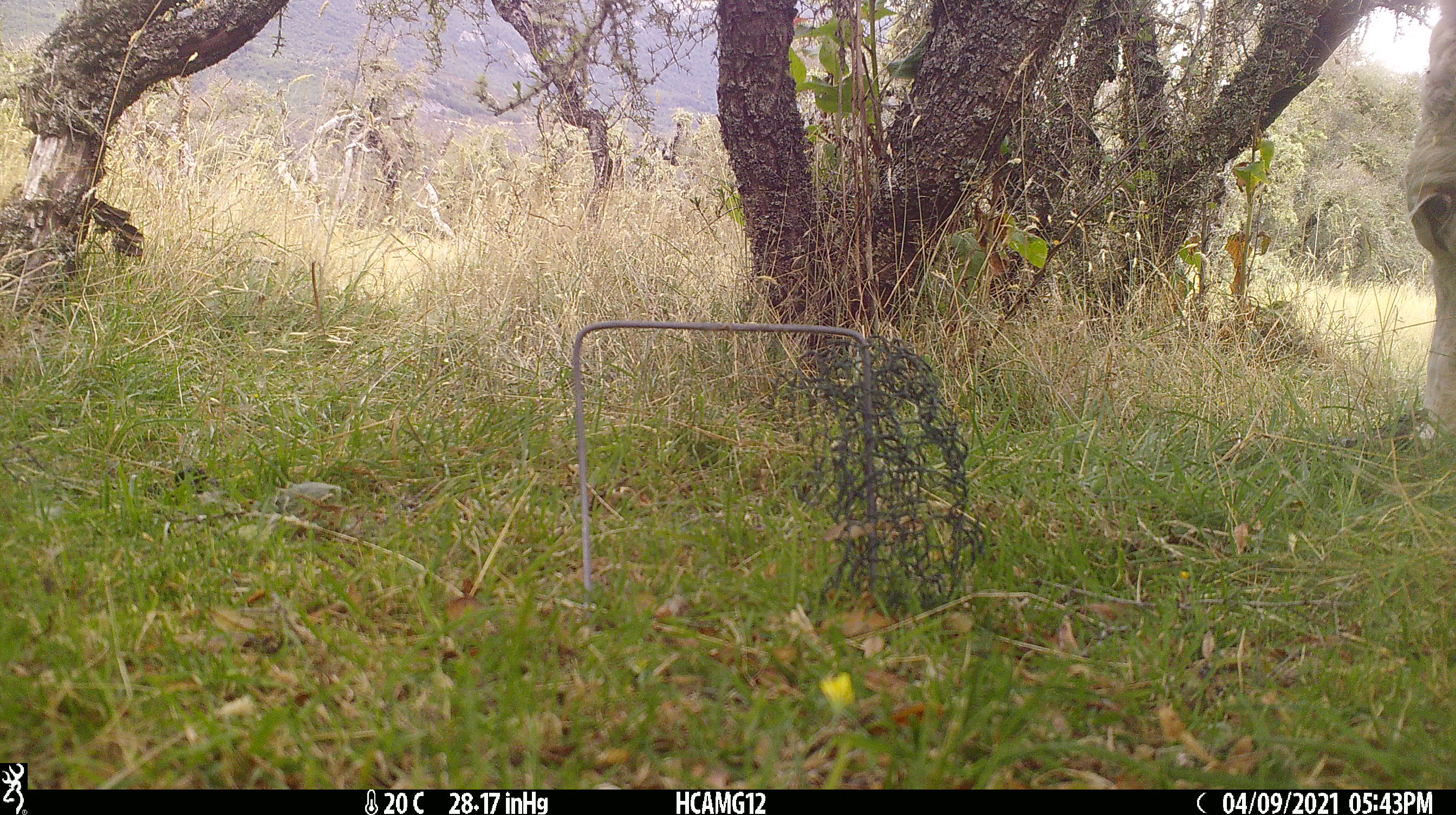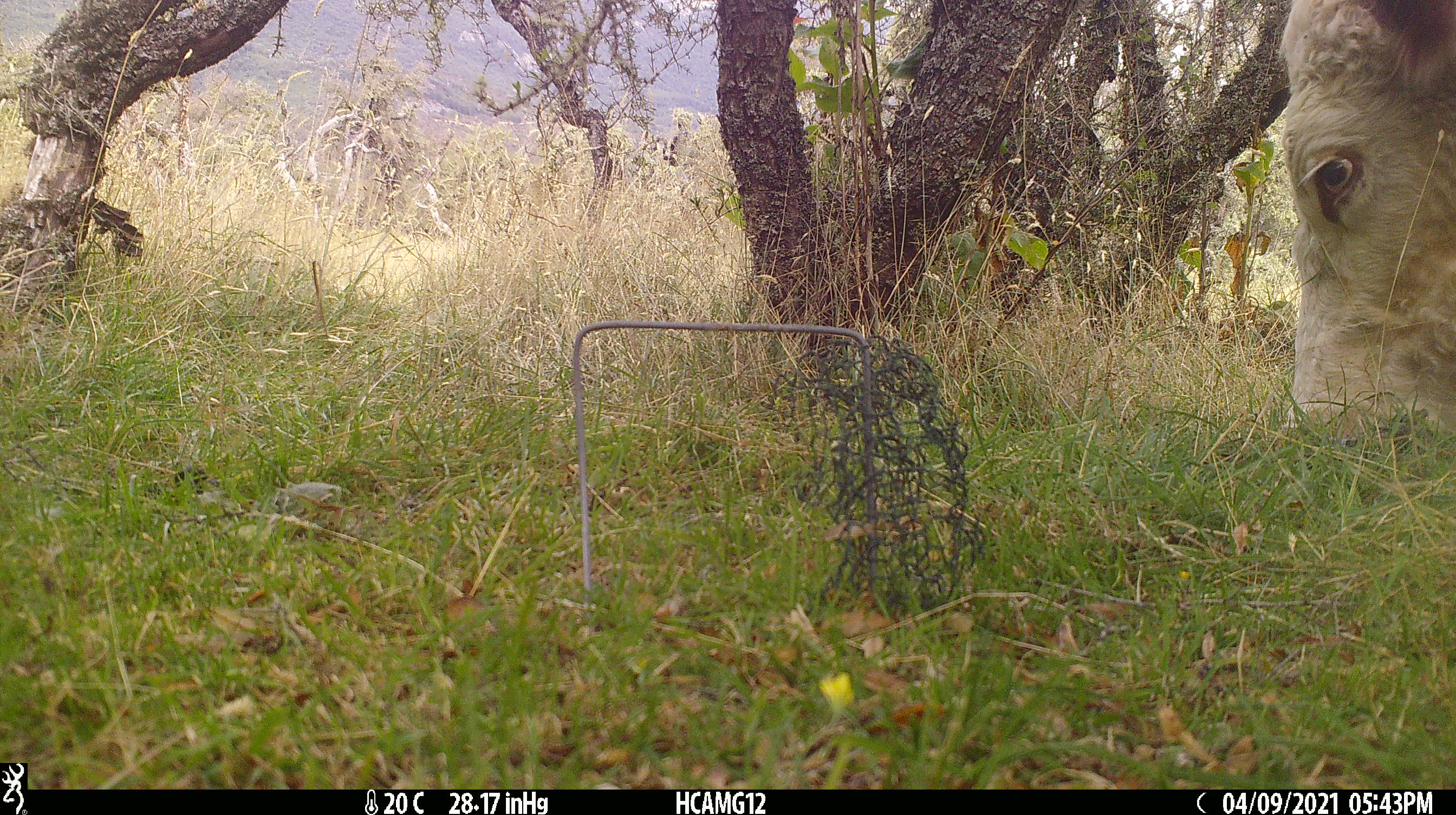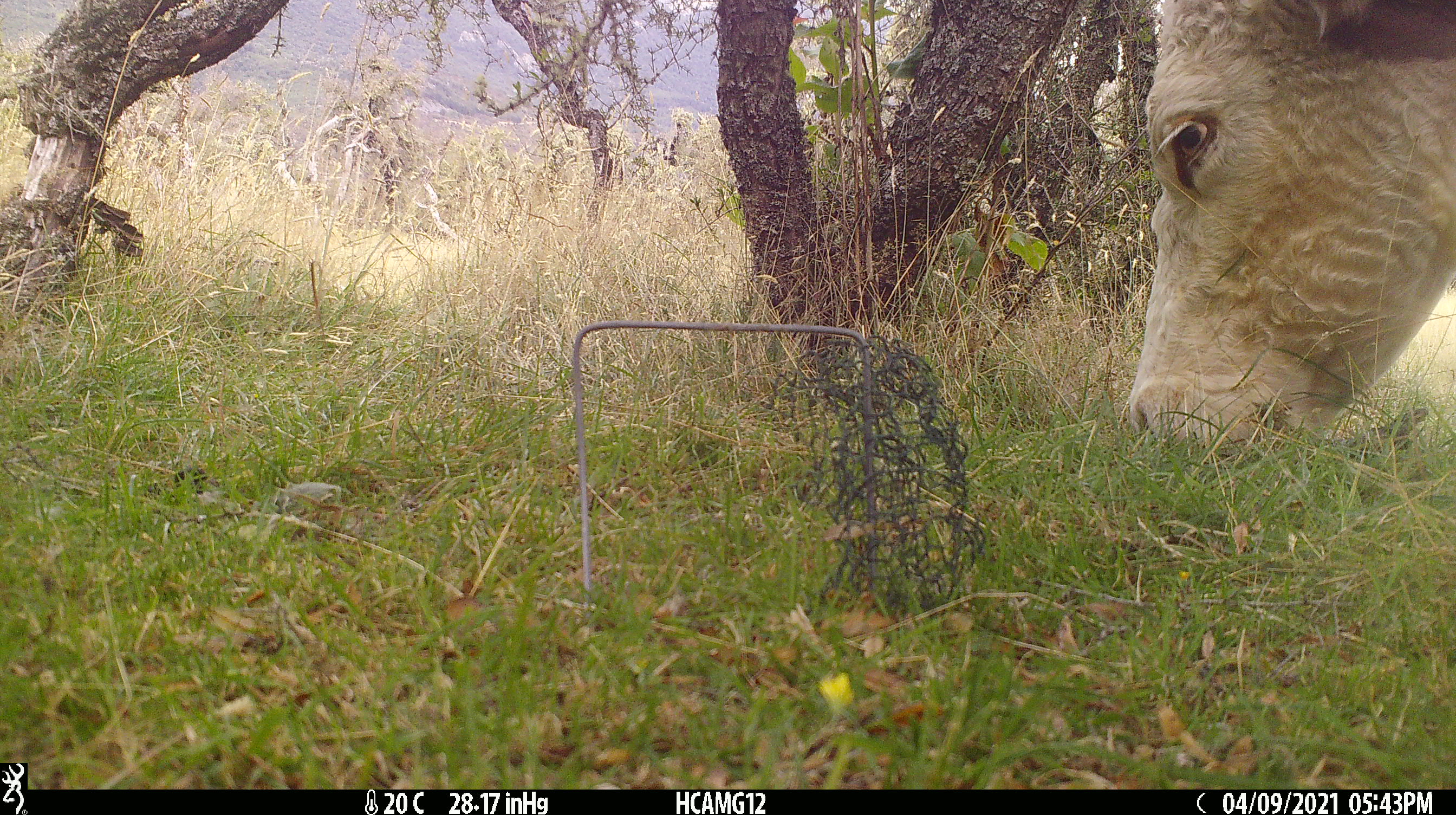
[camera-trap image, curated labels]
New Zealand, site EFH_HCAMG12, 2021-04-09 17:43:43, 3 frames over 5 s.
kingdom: Animalia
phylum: Chordata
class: Mammalia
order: Artiodactyla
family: Bovidae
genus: Bos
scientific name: Bos taurus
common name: domestic cow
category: cow